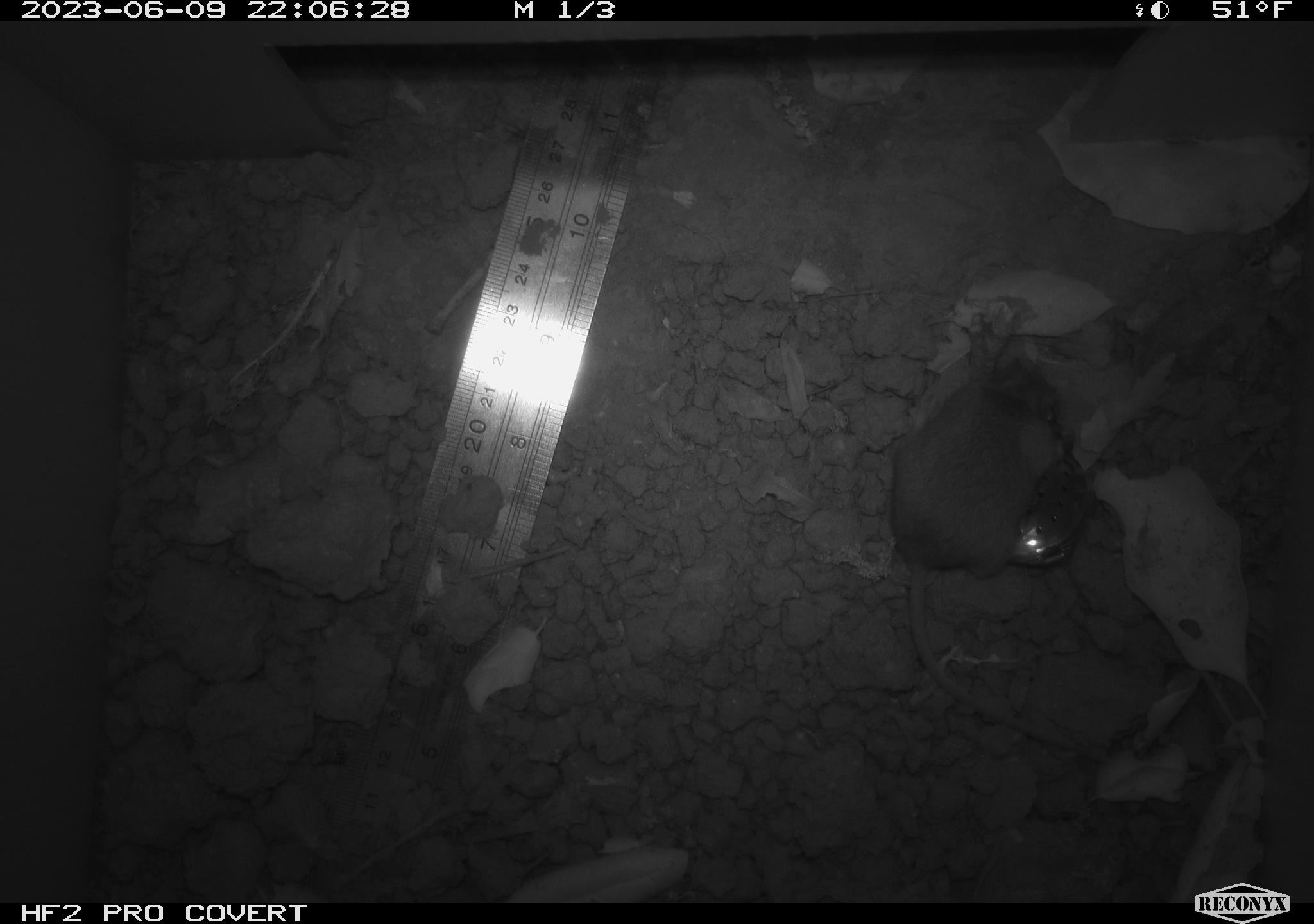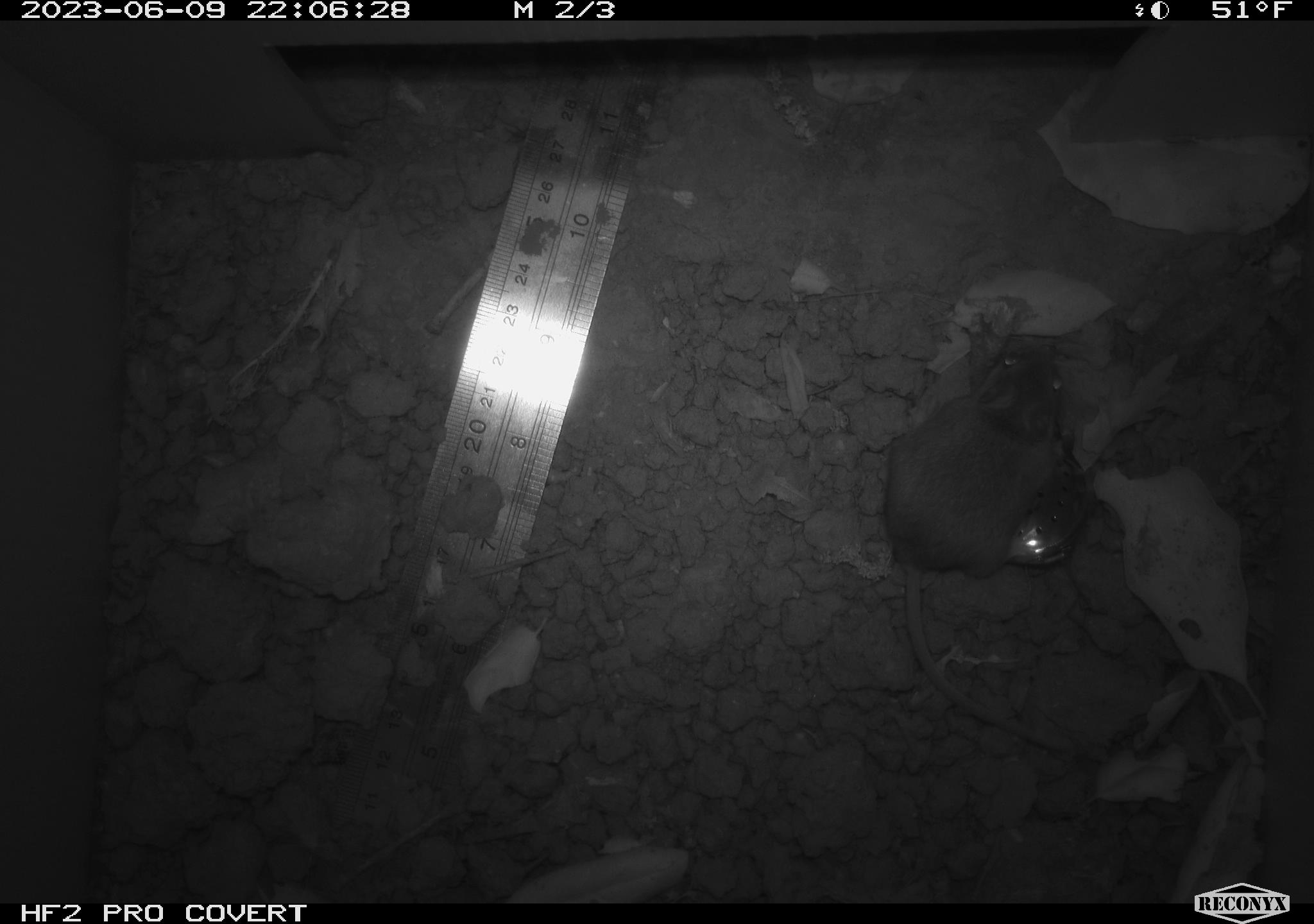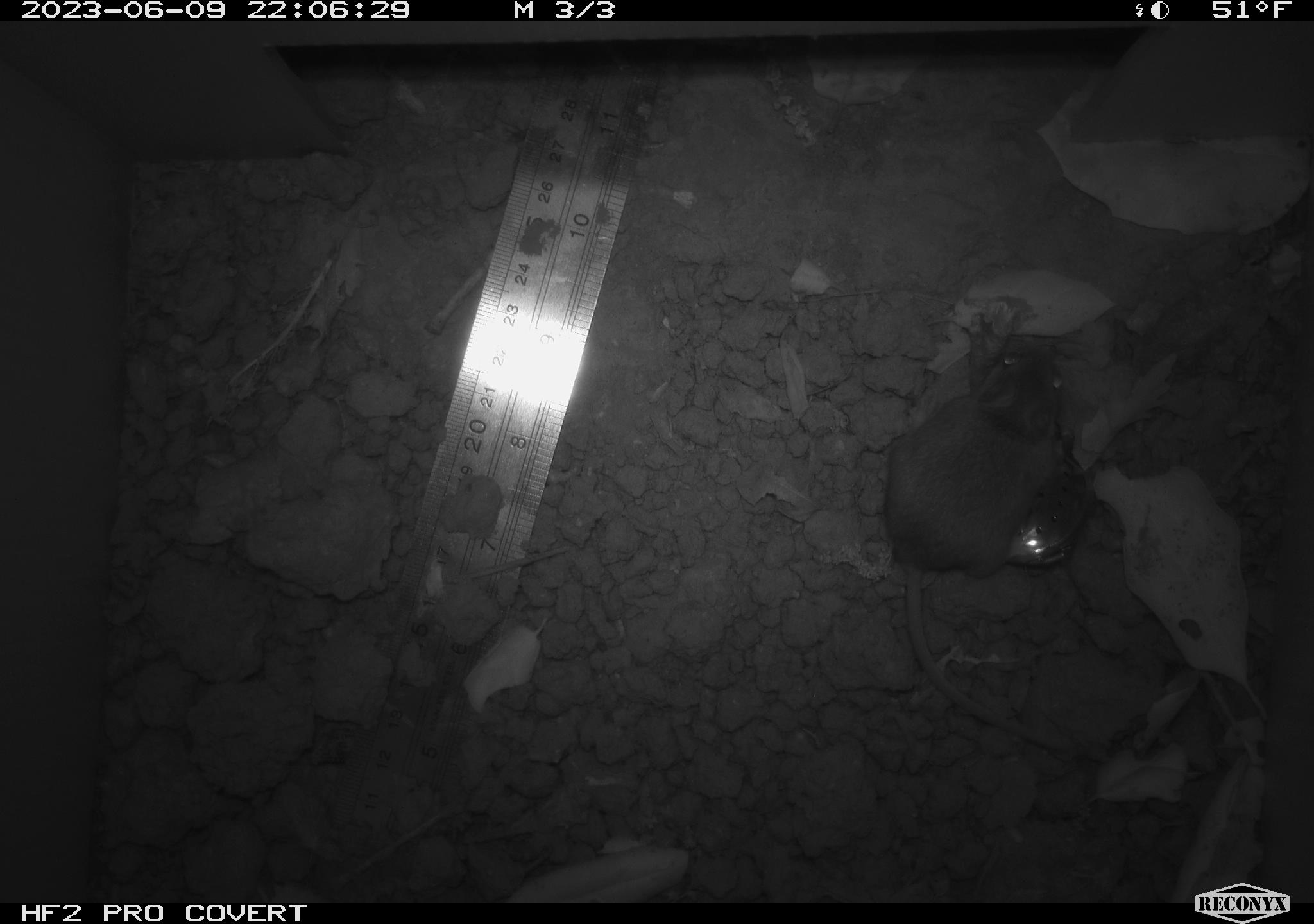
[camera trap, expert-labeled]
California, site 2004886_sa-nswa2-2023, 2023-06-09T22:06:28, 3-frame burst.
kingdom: Animalia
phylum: Chordata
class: Mammalia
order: Rodentia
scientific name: Rodentia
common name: mouse species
Mouse species (Rodentia).